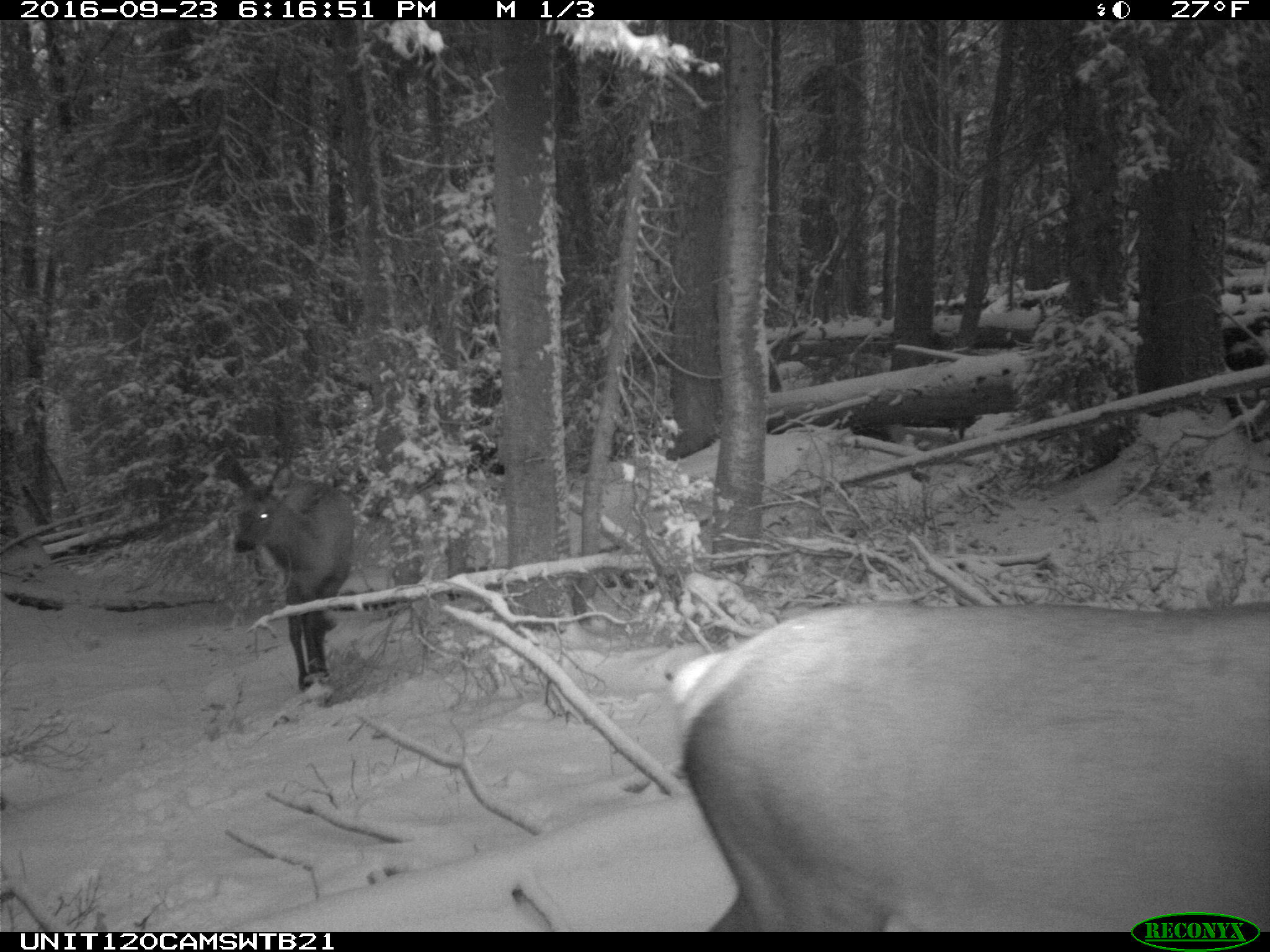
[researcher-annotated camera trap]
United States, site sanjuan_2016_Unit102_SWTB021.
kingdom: Animalia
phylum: Chordata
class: Mammalia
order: Artiodactyla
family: Cervidae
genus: Cervus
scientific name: Cervus elaphus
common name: red deer